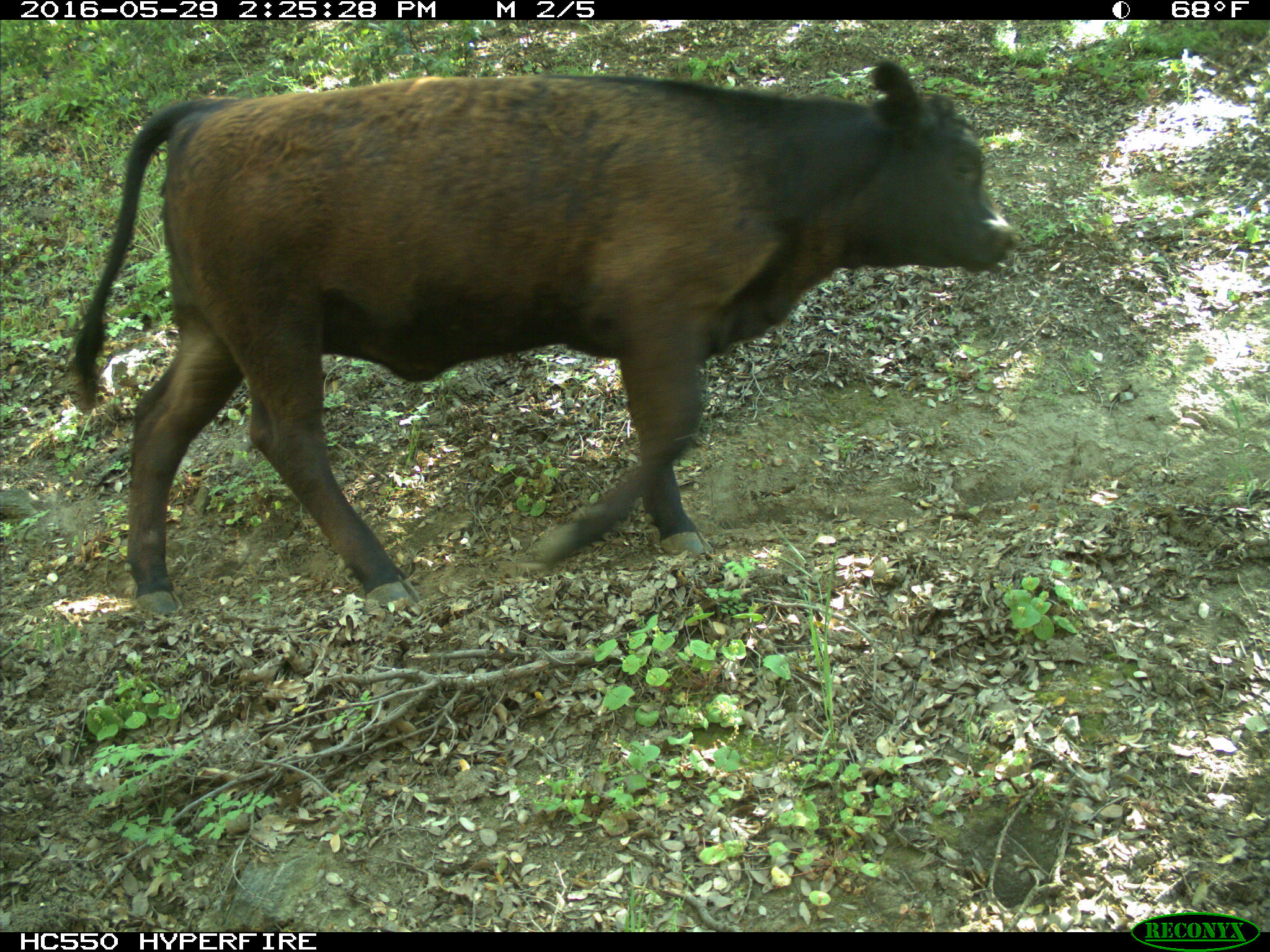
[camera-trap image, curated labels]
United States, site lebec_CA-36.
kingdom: Animalia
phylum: Chordata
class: Mammalia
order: Artiodactyla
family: Bovidae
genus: Bos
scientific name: Bos taurus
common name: domestic cow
Bos taurus (domestic cow).